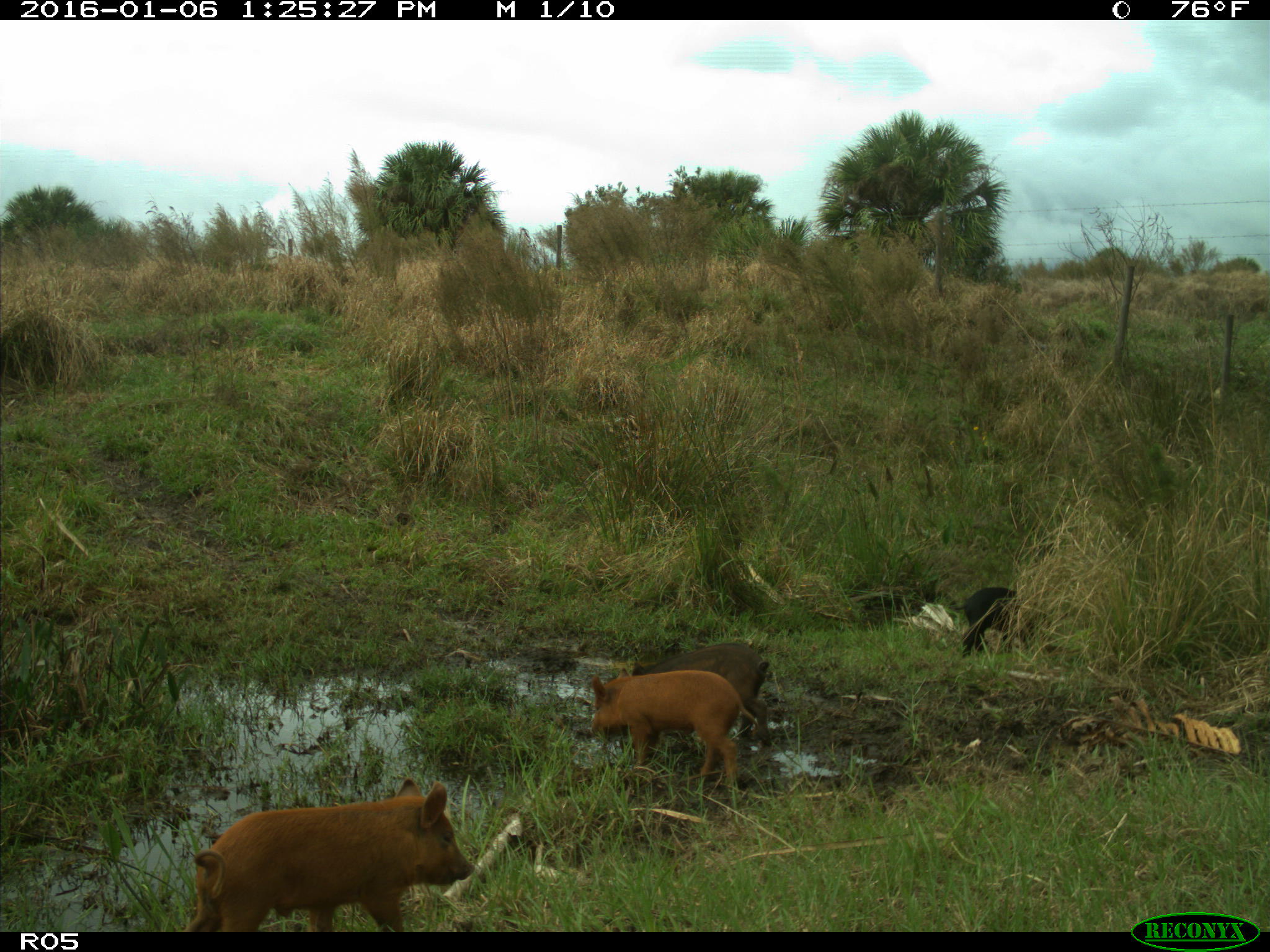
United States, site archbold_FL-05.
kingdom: Animalia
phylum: Chordata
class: Mammalia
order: Artiodactyla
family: Suidae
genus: Sus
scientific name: Sus scrofa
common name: wild boar